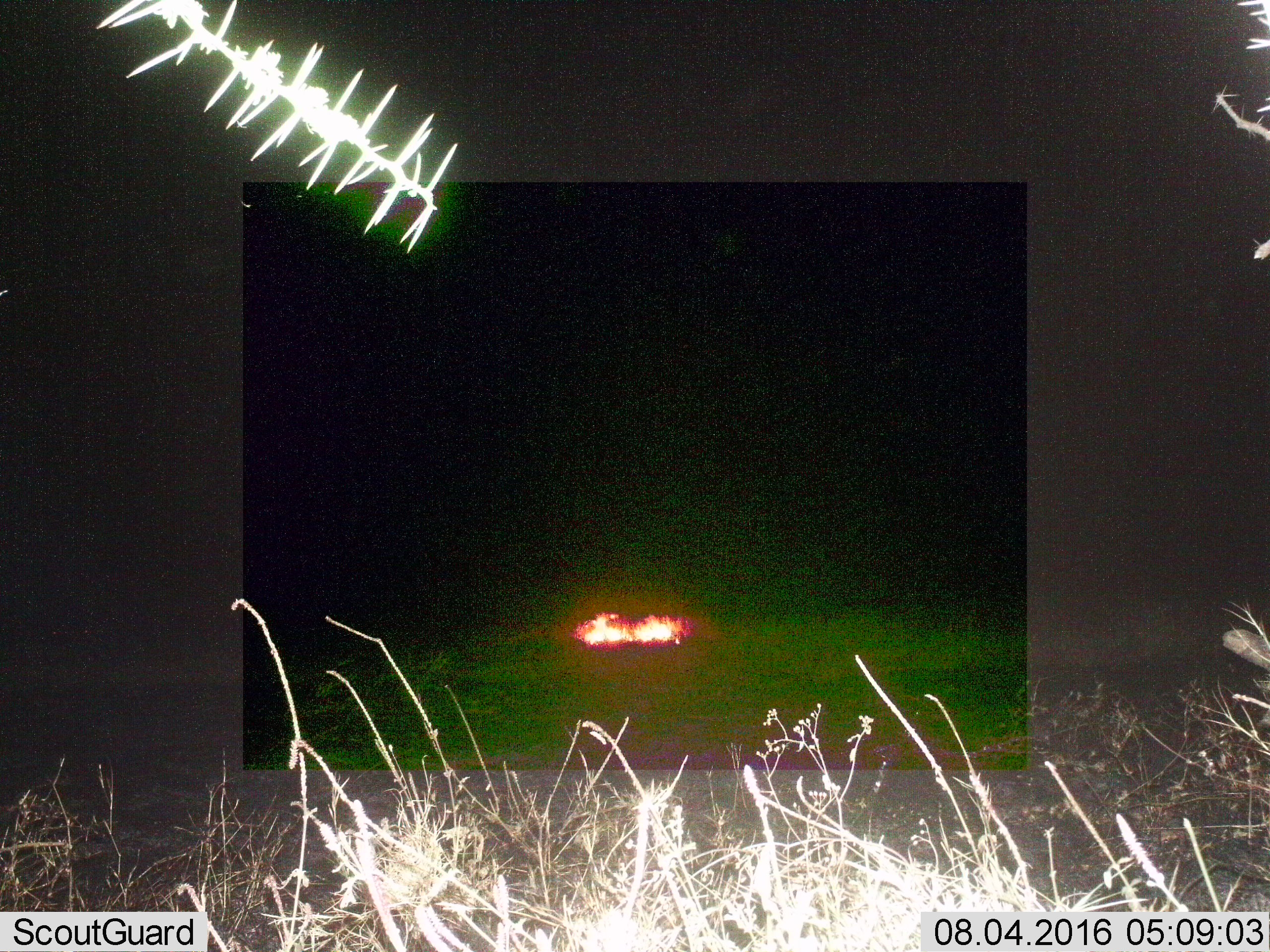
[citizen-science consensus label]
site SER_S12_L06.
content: unidentified animal